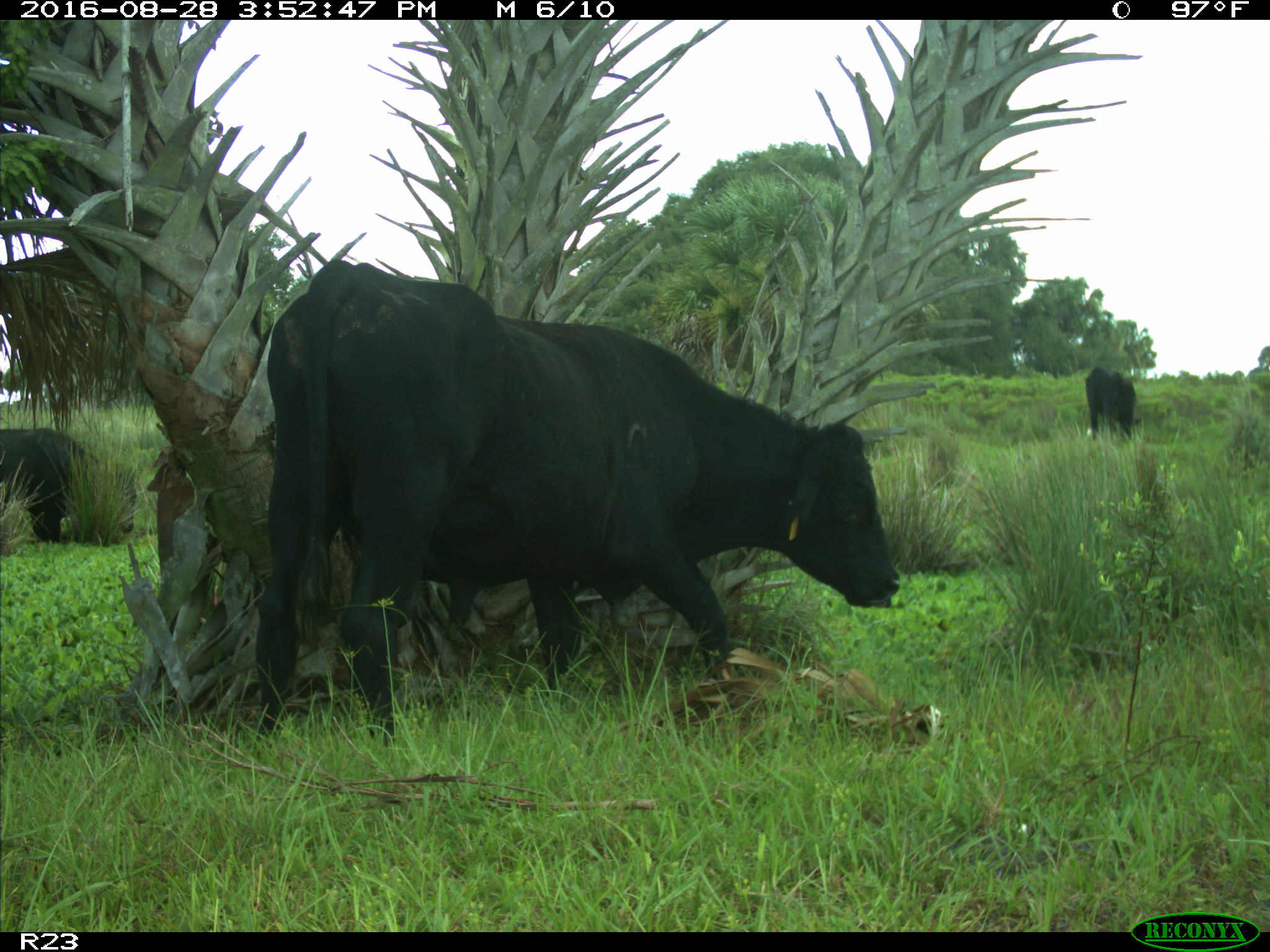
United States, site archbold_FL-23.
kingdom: Animalia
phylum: Chordata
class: Mammalia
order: Artiodactyla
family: Bovidae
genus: Bos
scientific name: Bos taurus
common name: domestic cow